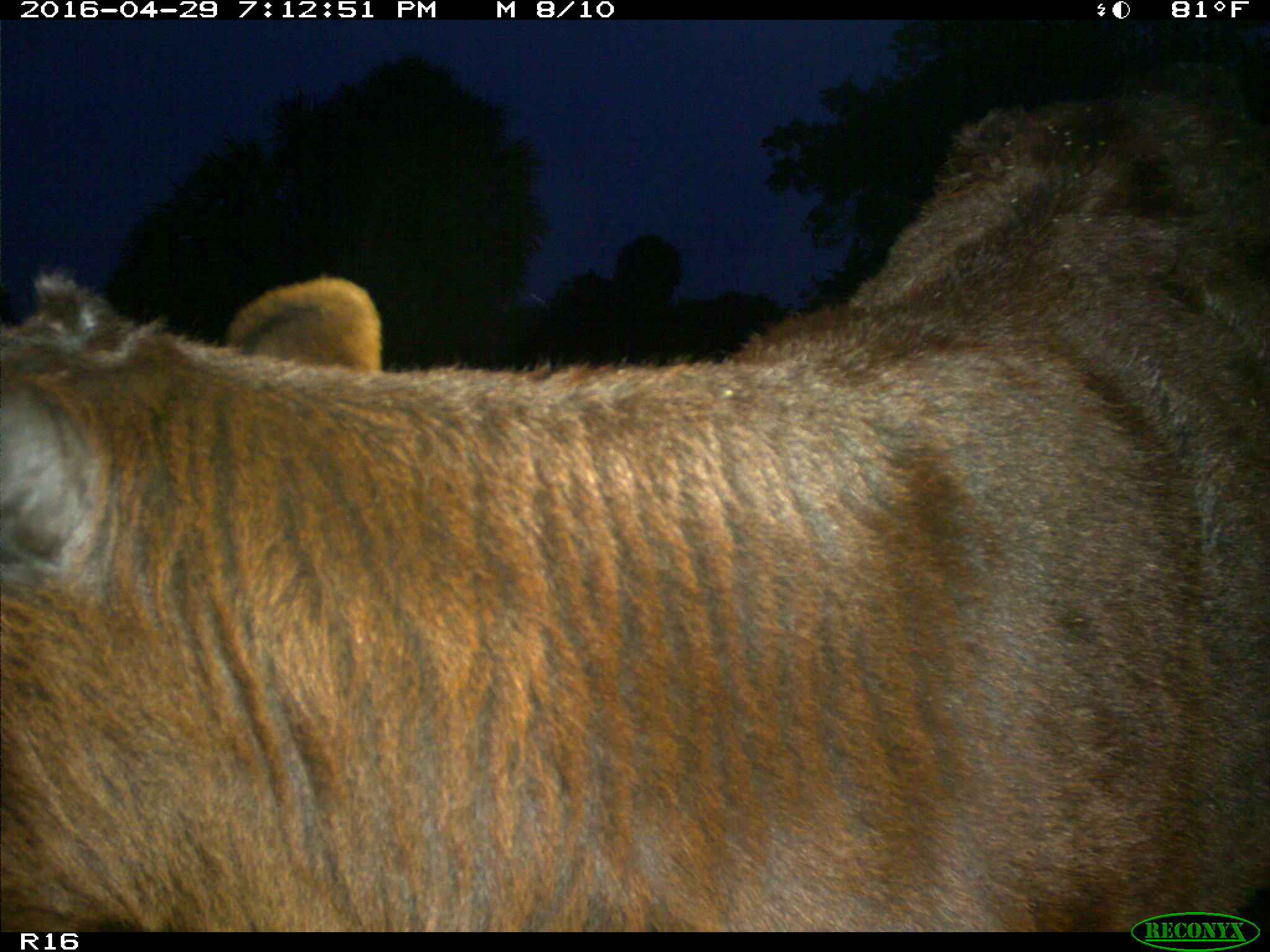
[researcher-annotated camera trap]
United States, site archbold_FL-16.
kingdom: Animalia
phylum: Chordata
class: Mammalia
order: Artiodactyla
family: Bovidae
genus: Bos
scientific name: Bos taurus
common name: domestic cow